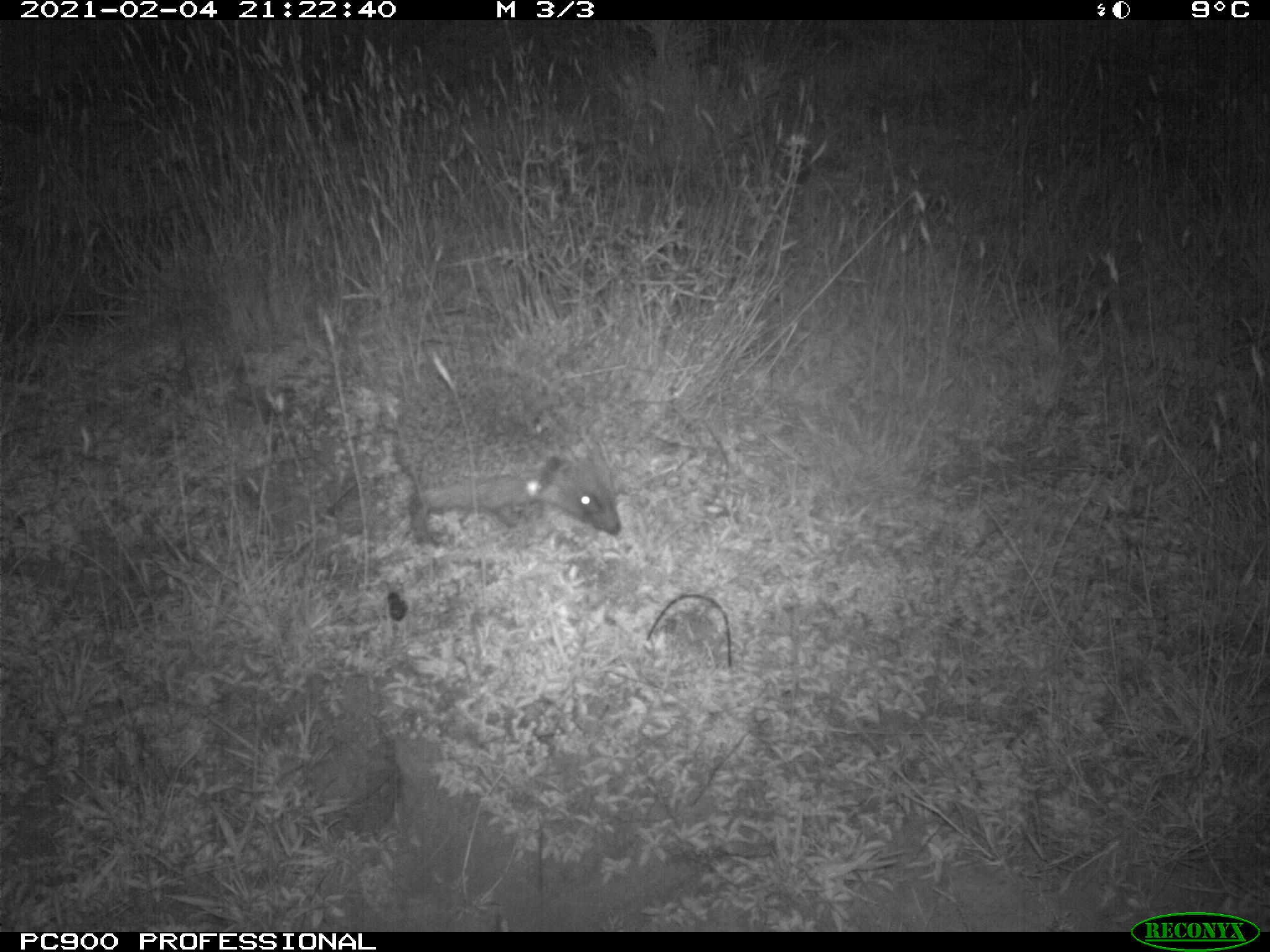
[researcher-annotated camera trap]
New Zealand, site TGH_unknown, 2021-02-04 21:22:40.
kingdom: Animalia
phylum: Chordata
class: Mammalia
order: Eulipotyphla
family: Erinaceidae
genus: Erinaceus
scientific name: Erinaceus europaeus europaeus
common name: european hedgehog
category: hedgehog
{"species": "hedgehog (european hedgehog) (Erinaceus europaeus europaeus)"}